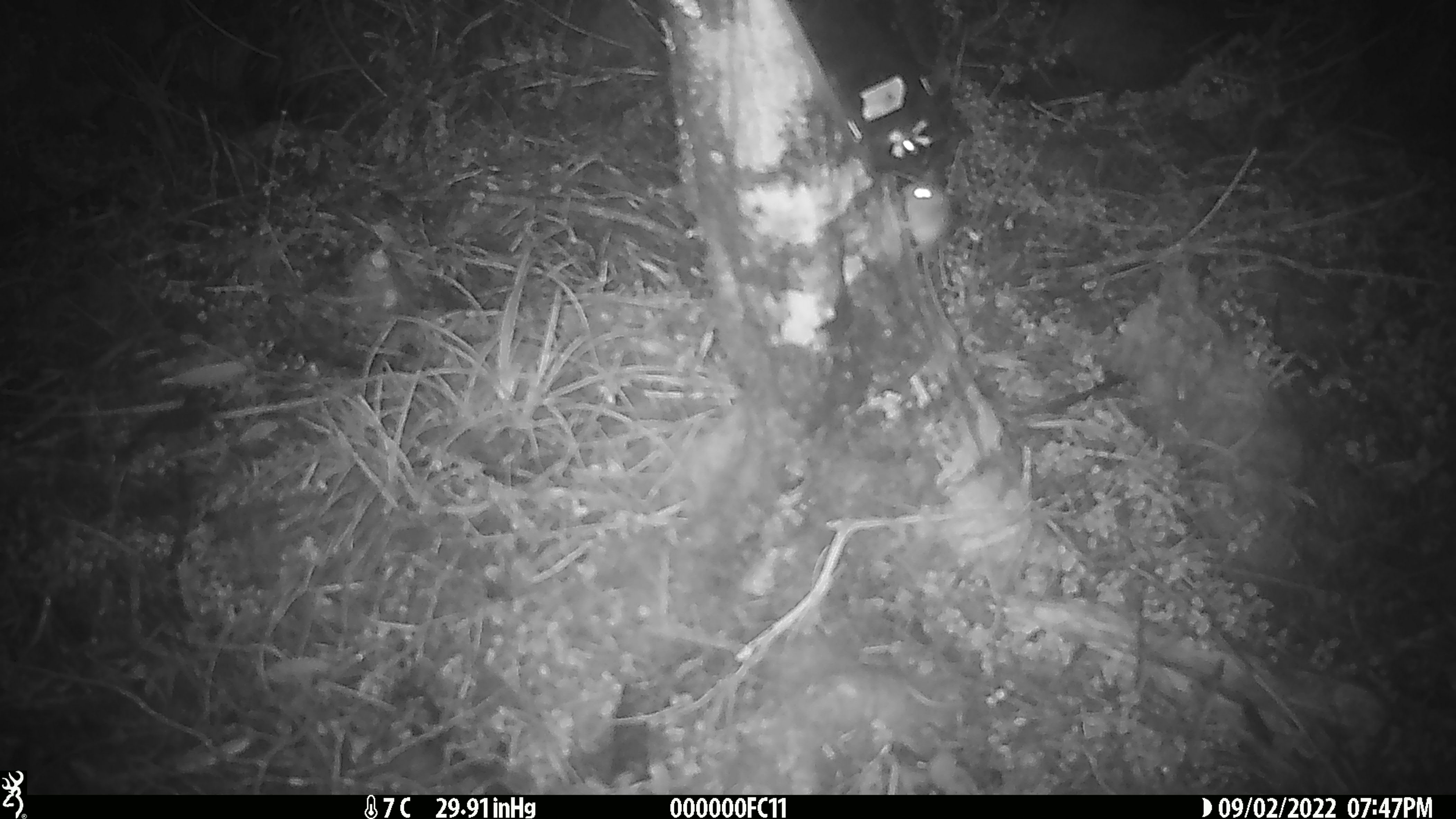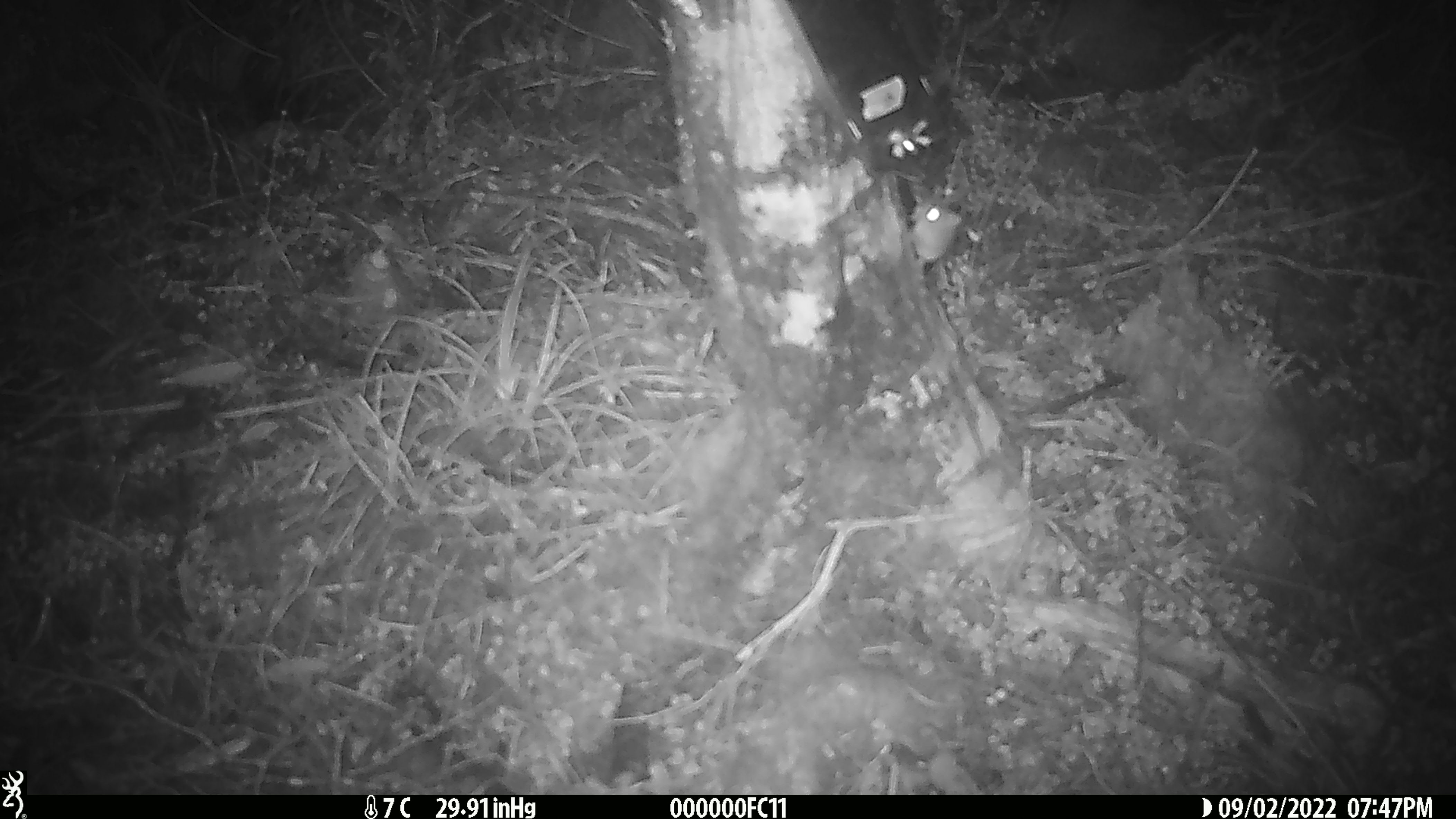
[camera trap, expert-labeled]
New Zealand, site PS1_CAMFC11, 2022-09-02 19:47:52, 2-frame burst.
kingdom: Animalia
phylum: Chordata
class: Mammalia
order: Rodentia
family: Muridae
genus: Mus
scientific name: Mus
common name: mouse